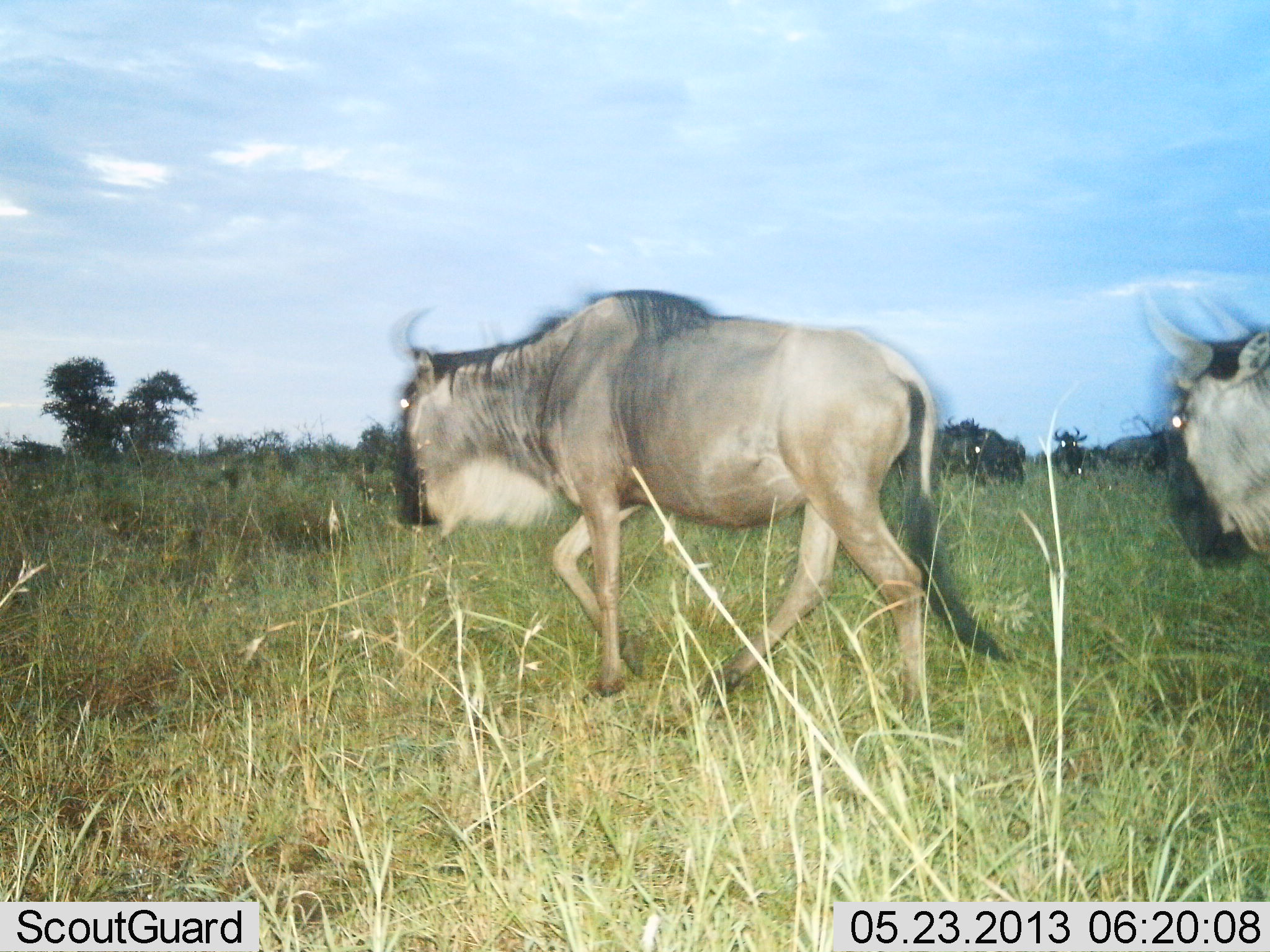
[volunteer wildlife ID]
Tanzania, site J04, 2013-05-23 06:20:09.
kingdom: Animalia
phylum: Chordata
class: Mammalia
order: Artiodactyla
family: Bovidae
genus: Connochaetes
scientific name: Connochaetes taurinus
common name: blue wildebeest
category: wildebeest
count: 2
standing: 28%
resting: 0%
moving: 100%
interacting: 0%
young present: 0%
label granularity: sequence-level